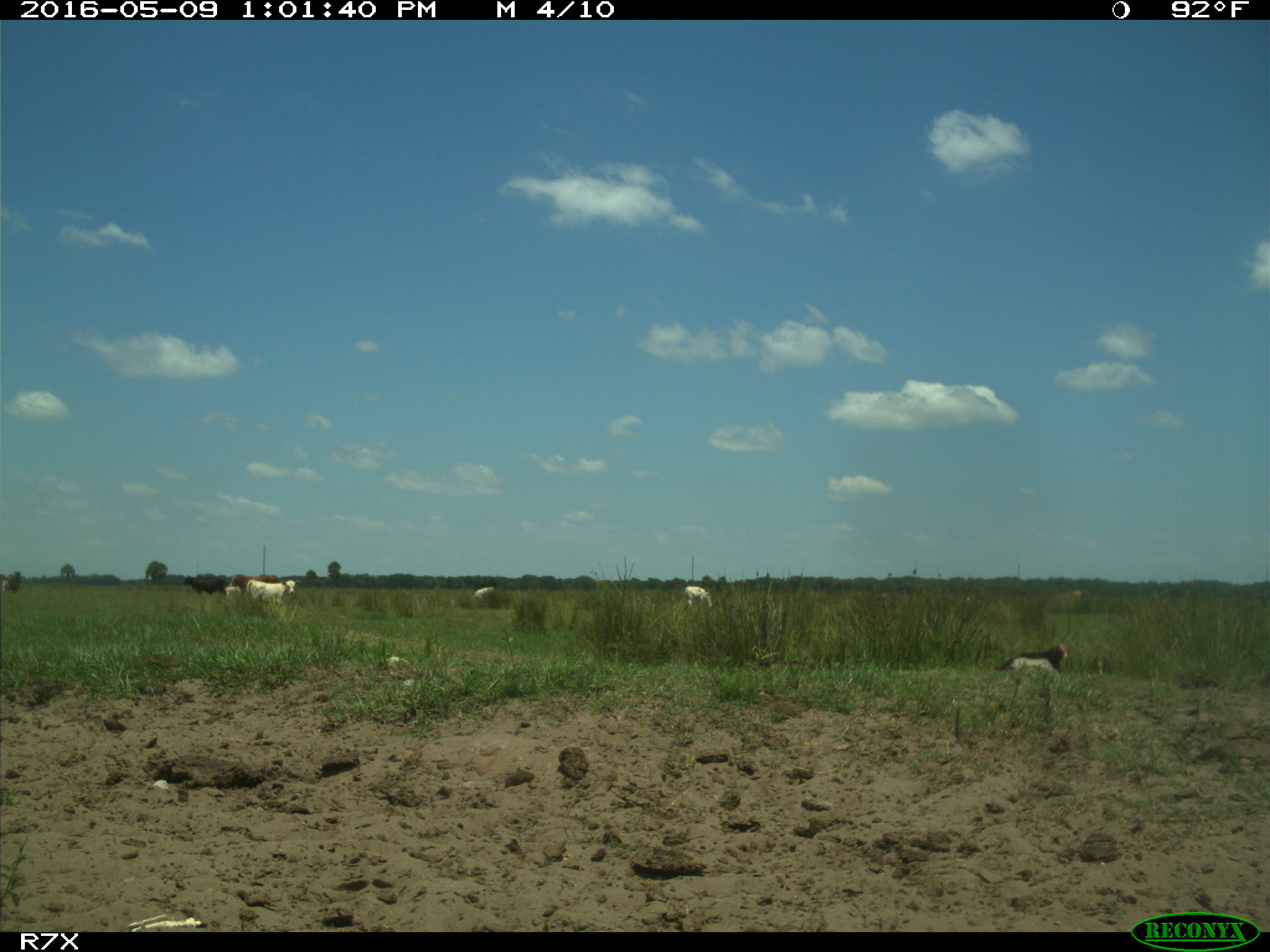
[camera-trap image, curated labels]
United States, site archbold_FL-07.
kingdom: Animalia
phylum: Chordata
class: Mammalia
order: Artiodactyla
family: Bovidae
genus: Bos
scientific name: Bos taurus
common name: domestic cow